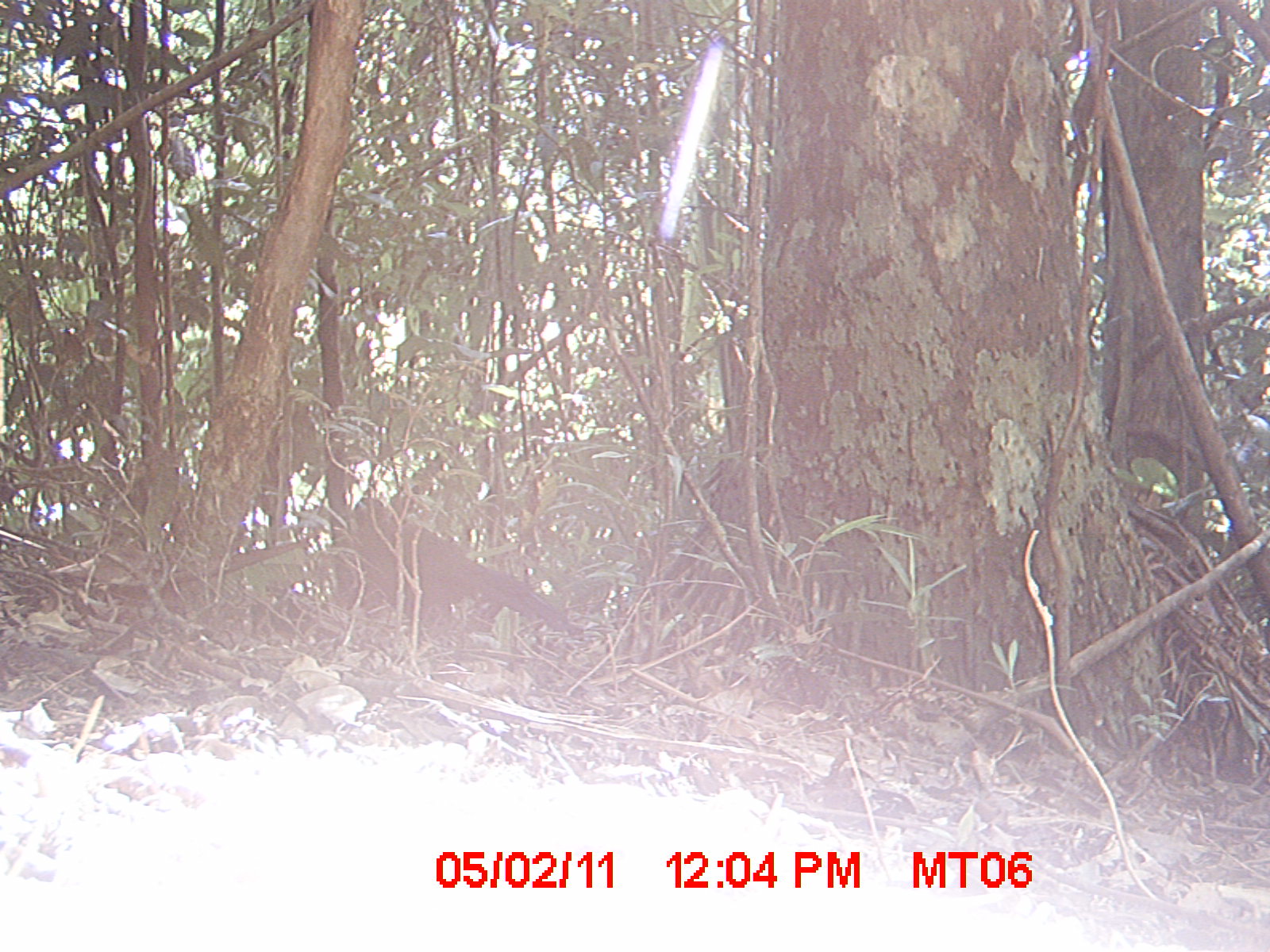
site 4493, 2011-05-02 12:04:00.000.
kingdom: Animalia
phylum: Chordata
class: Aves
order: Cuculiformes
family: Cuculidae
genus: Coua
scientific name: Coua serriana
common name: red-breasted coua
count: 1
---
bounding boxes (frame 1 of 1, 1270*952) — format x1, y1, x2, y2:
coua serriana: 346, 494, 586, 653